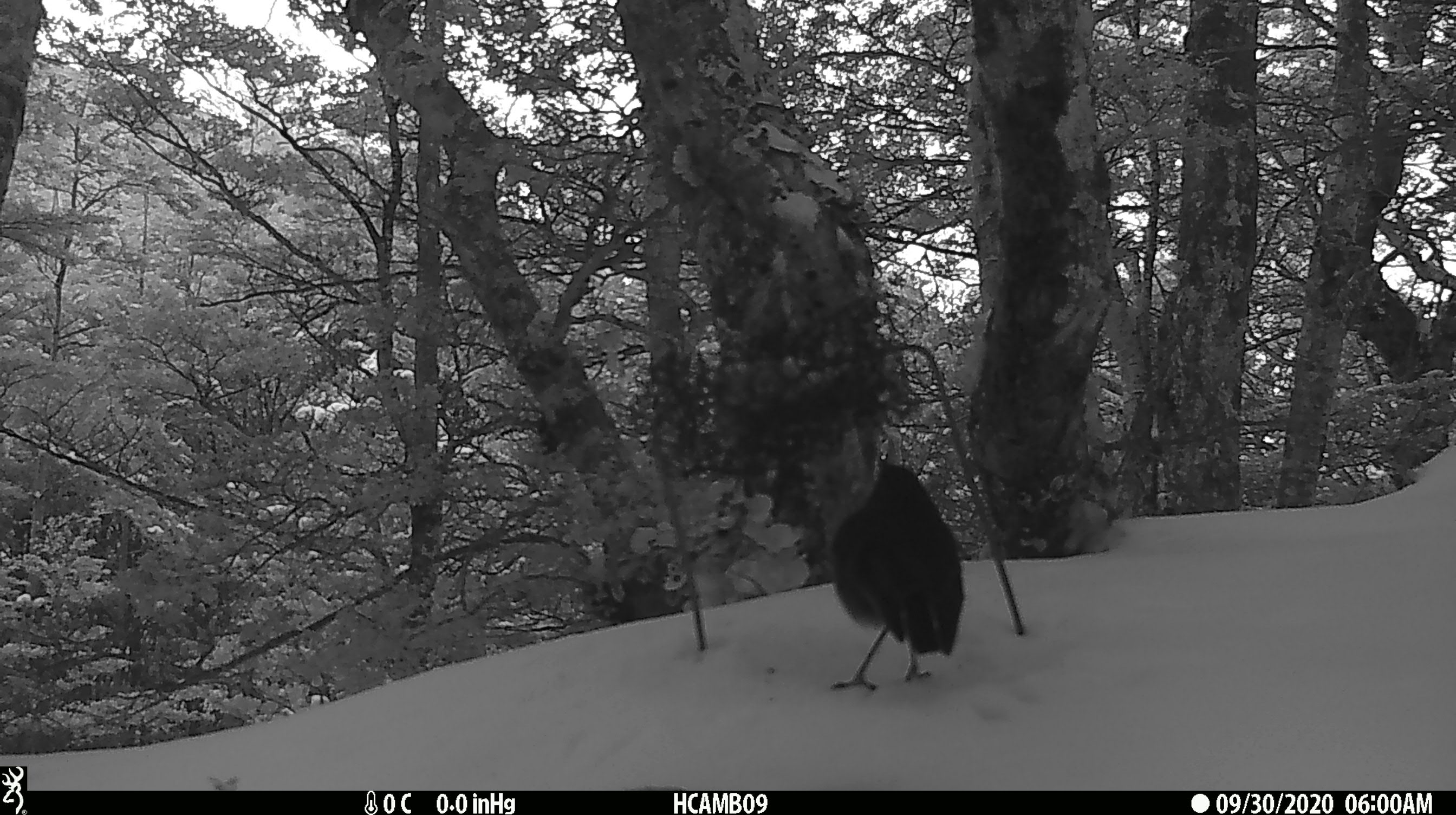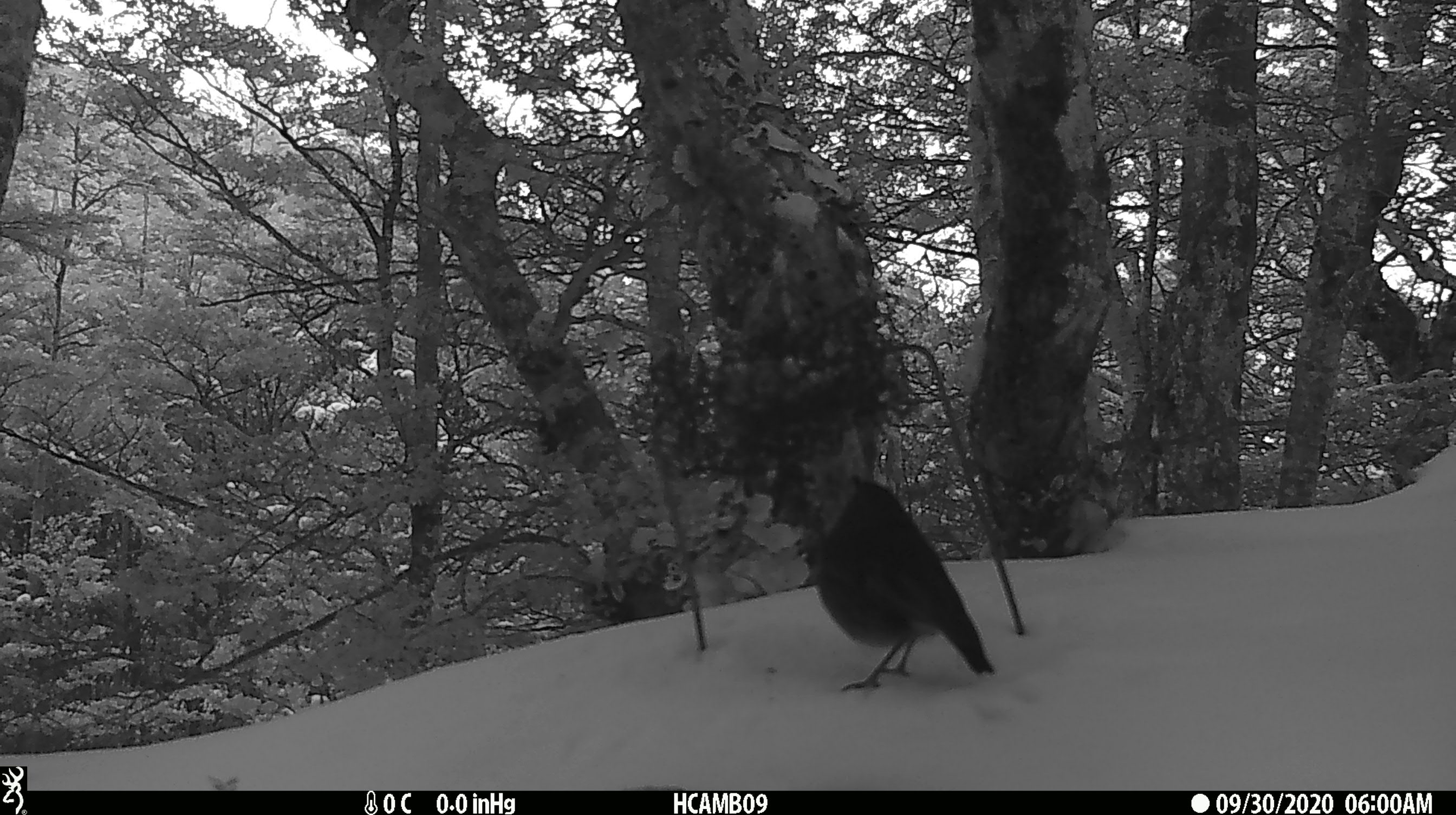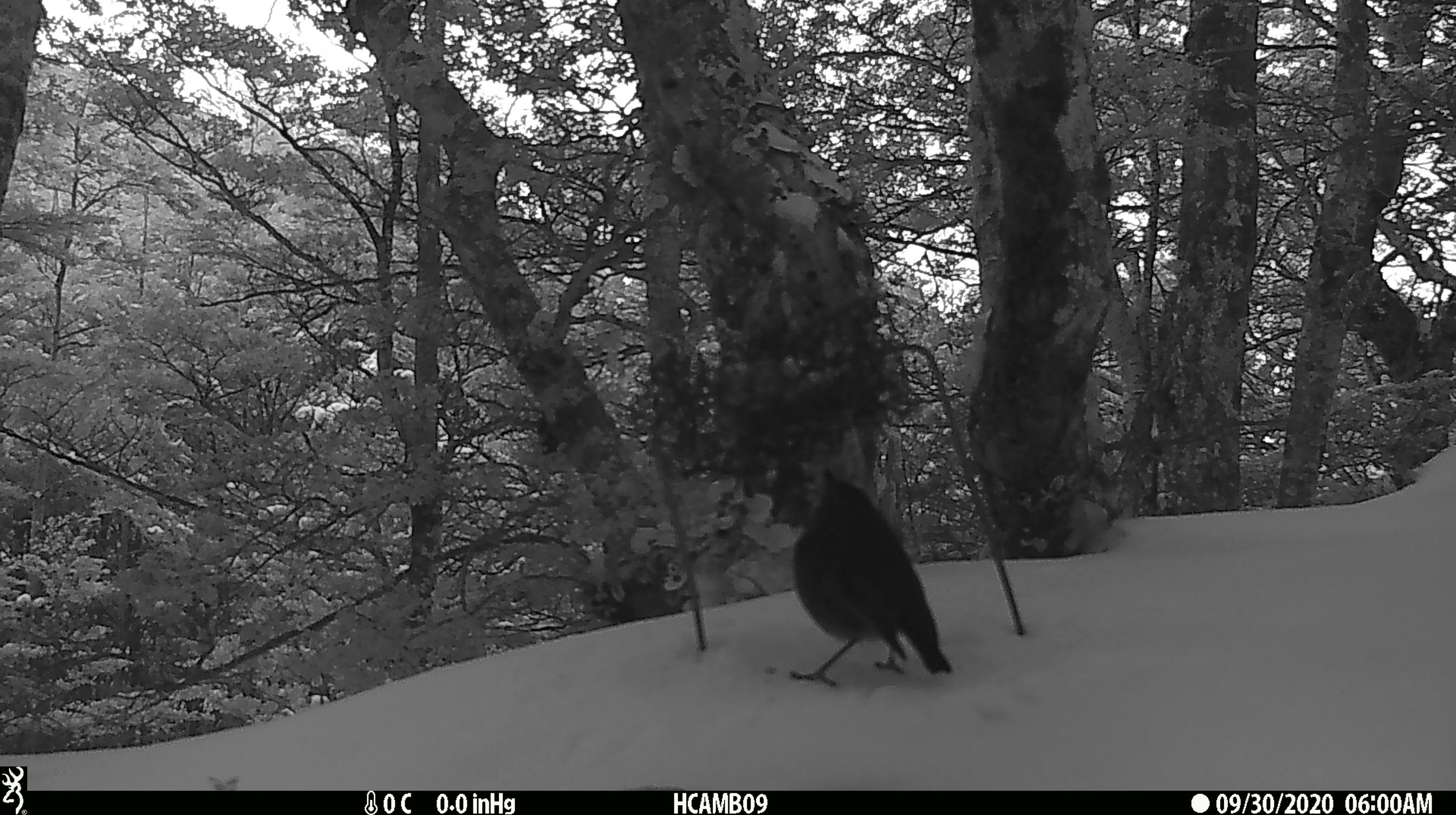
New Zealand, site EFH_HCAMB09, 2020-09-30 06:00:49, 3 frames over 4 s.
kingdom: Animalia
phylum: Chordata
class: Aves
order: Passeriformes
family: Petroicidae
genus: Petroica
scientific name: Petroica australis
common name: new zealand robin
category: robin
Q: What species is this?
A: Robin (new zealand robin) (Petroica australis).